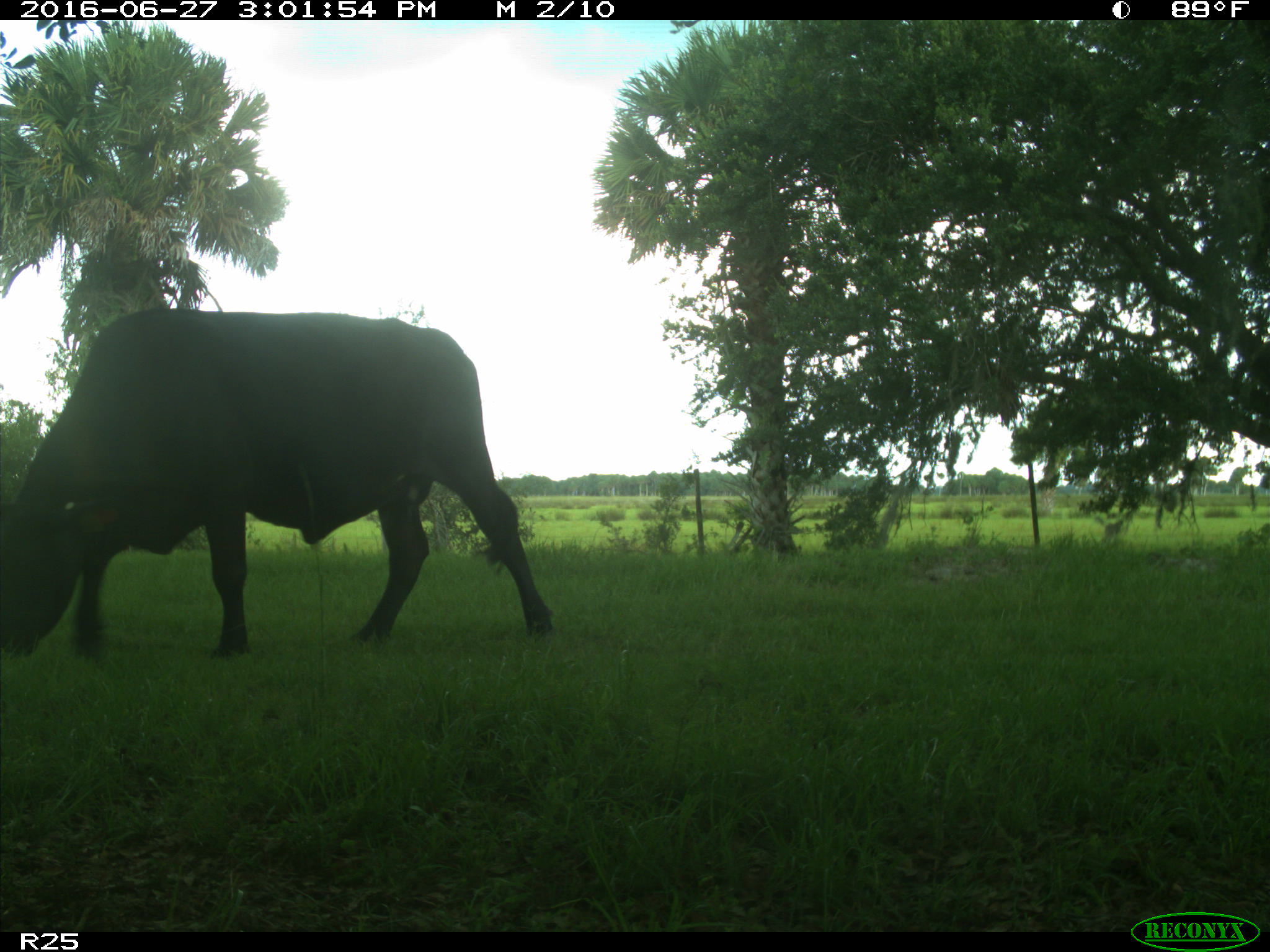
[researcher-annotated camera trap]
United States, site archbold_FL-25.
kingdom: Animalia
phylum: Chordata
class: Mammalia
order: Artiodactyla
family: Bovidae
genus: Bos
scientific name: Bos taurus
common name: domestic cow